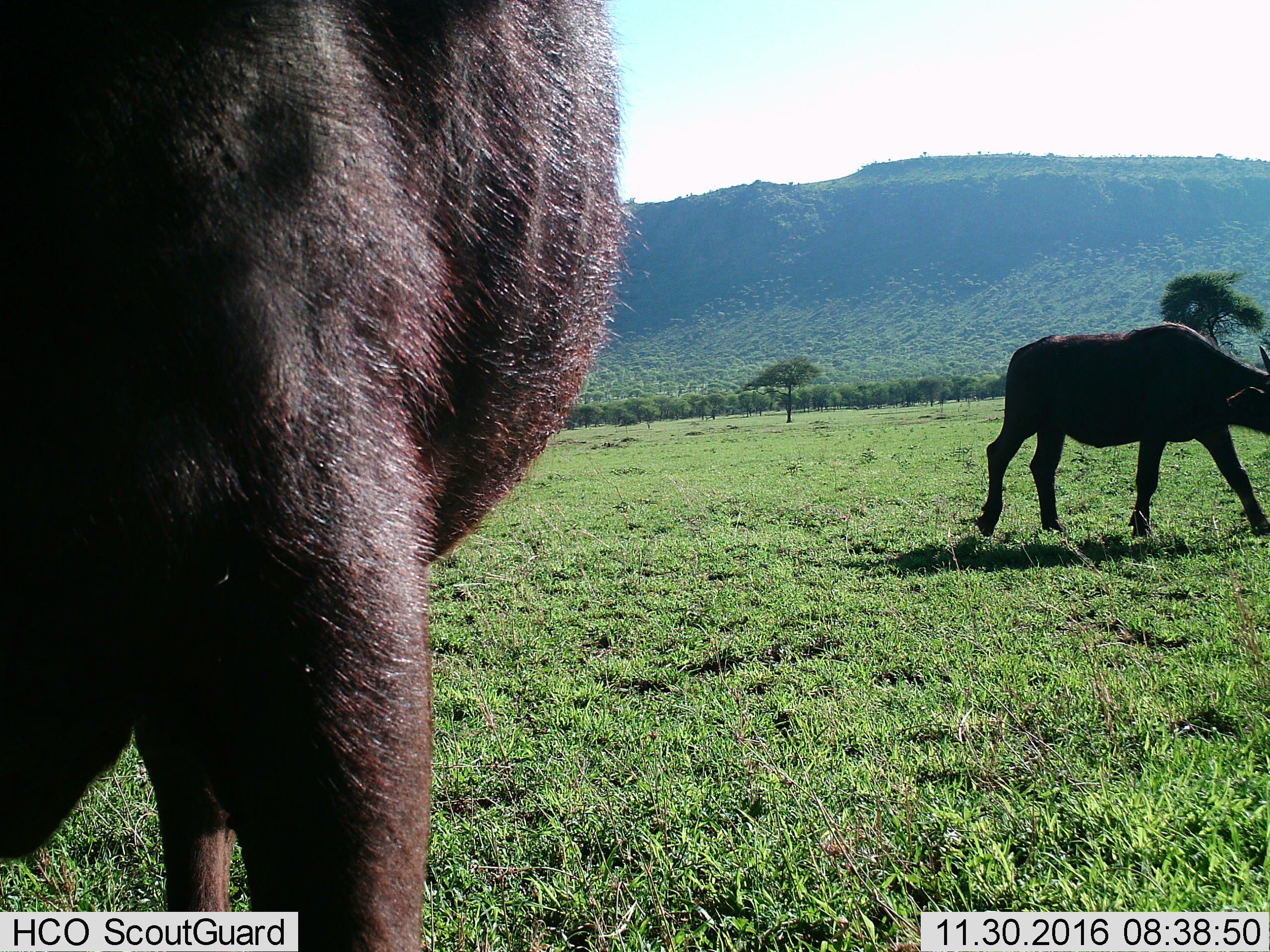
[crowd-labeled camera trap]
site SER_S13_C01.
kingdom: Animalia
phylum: Chordata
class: Mammalia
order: Artiodactyla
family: Bovidae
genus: Syncerus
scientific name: Syncerus caffer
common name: african buffalo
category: buffalo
Buffalo (african buffalo) (Syncerus caffer), count 2. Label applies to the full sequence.